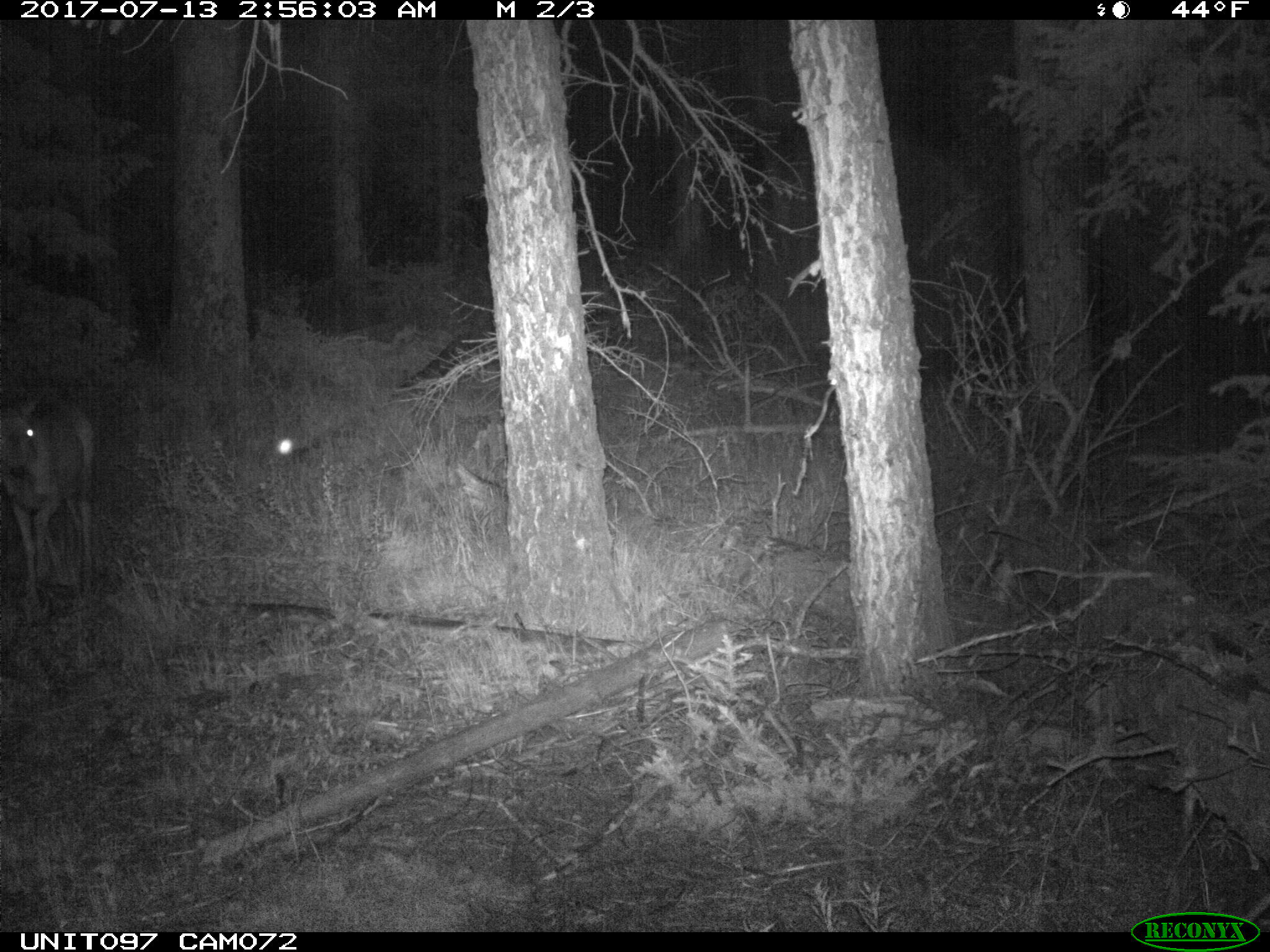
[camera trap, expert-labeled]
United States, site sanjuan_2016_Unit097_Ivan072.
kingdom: Animalia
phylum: Chordata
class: Mammalia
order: Artiodactyla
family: Cervidae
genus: Odocoileus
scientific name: Odocoileus hemionus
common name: mule deer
Odocoileus hemionus (mule deer).